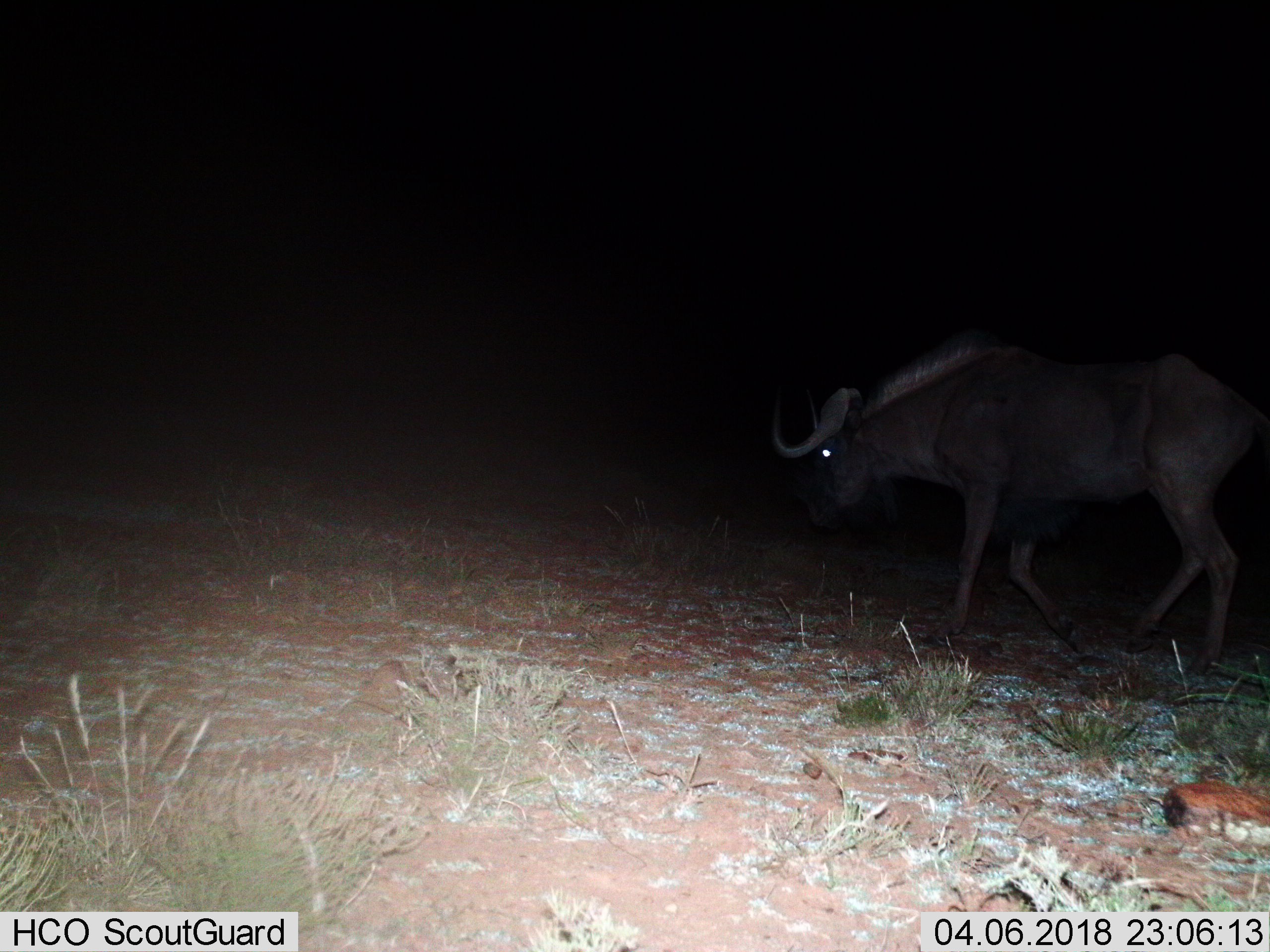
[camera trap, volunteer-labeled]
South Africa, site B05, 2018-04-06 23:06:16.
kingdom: Animalia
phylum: Chordata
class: Mammalia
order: Artiodactyla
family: Bovidae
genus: Connochaetes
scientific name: Connochaetes gnou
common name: black wildebeest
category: wildebeestblack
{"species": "wildebeestblack (black wildebeest) (Connochaetes gnou)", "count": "1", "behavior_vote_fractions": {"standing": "0%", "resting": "0%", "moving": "100%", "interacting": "0%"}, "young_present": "0%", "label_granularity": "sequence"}